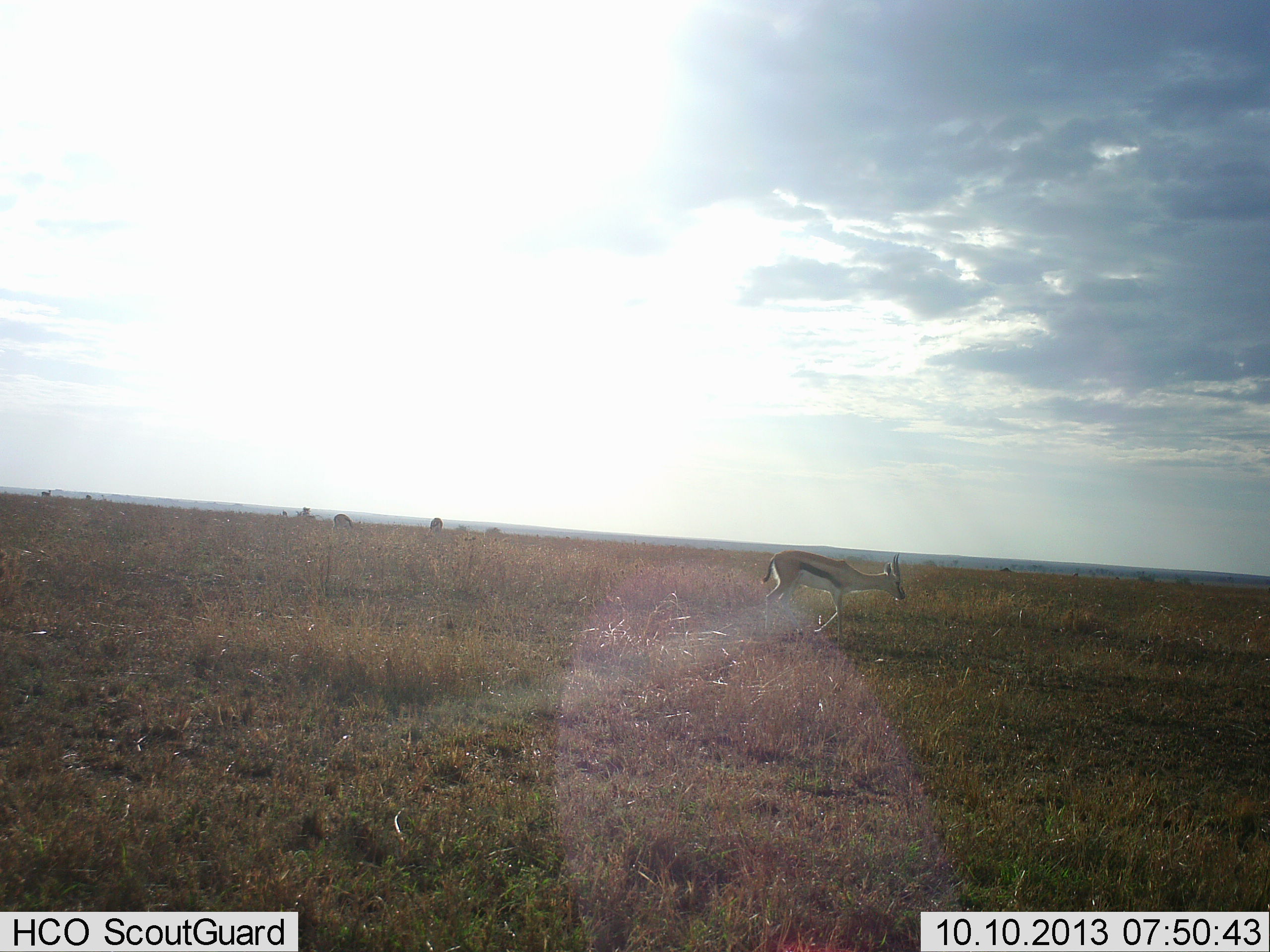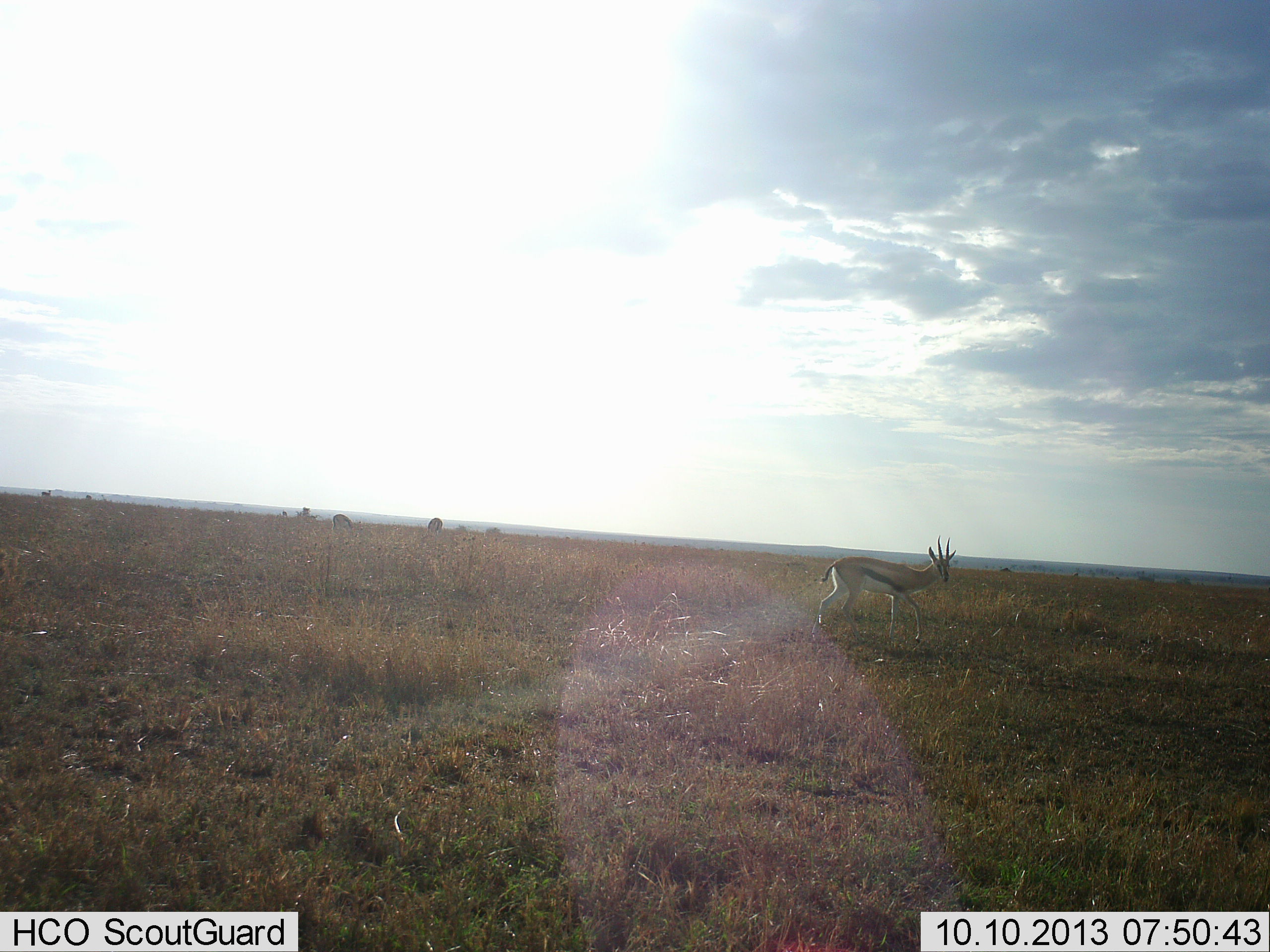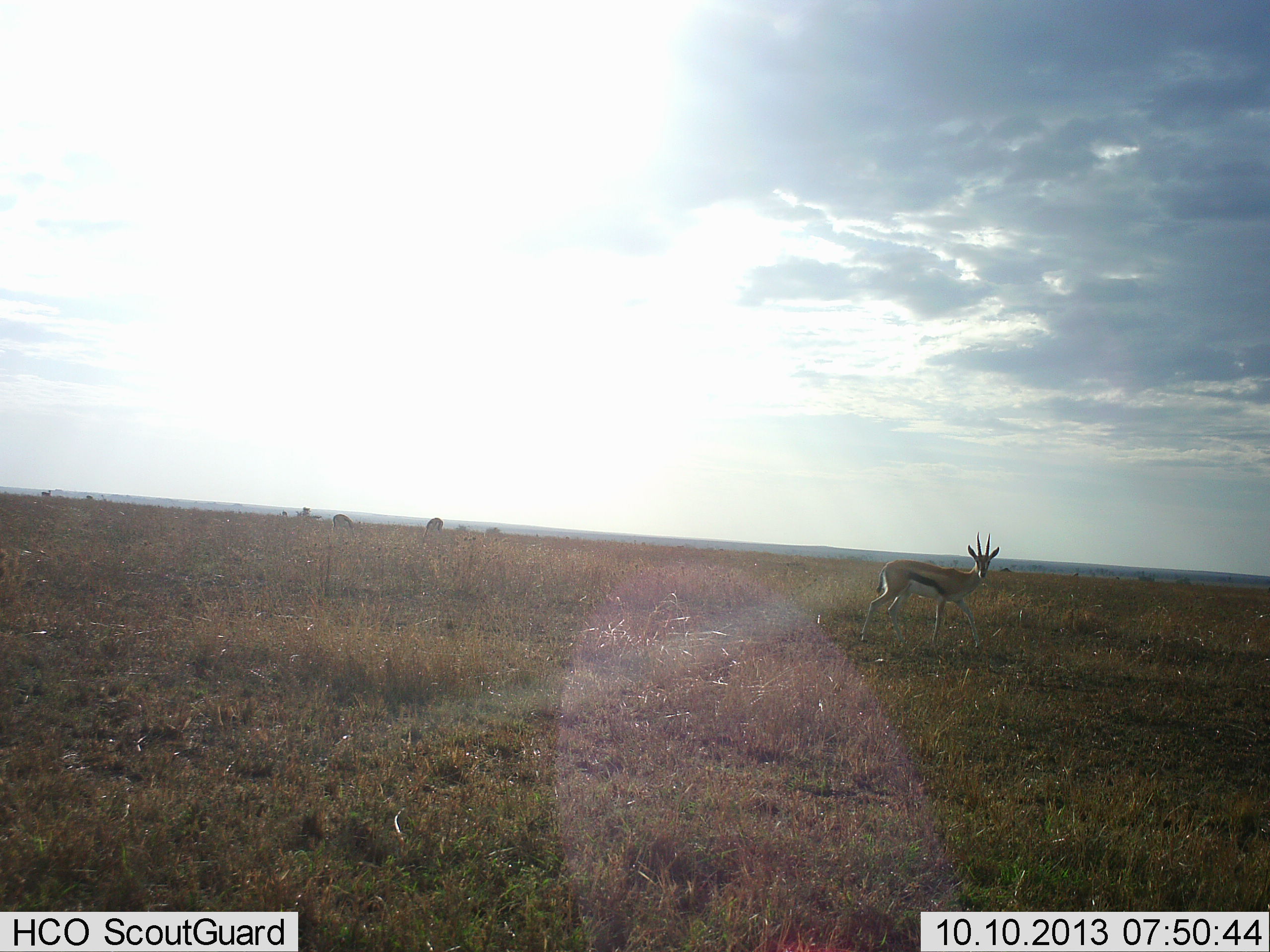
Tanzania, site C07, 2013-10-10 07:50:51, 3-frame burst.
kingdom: Animalia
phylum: Chordata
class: Mammalia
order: Artiodactyla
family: Bovidae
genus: Eudorcas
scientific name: Eudorcas thomsonii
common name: thomson's gazelle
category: gazellethomsons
Gazellethomsons (thomson's gazelle) (Eudorcas thomsonii), count 1. Behavior (volunteer vote fractions): standing 10%, resting 0%, moving 100%, interacting 0%. Young present (vote fraction): 0%. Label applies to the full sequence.